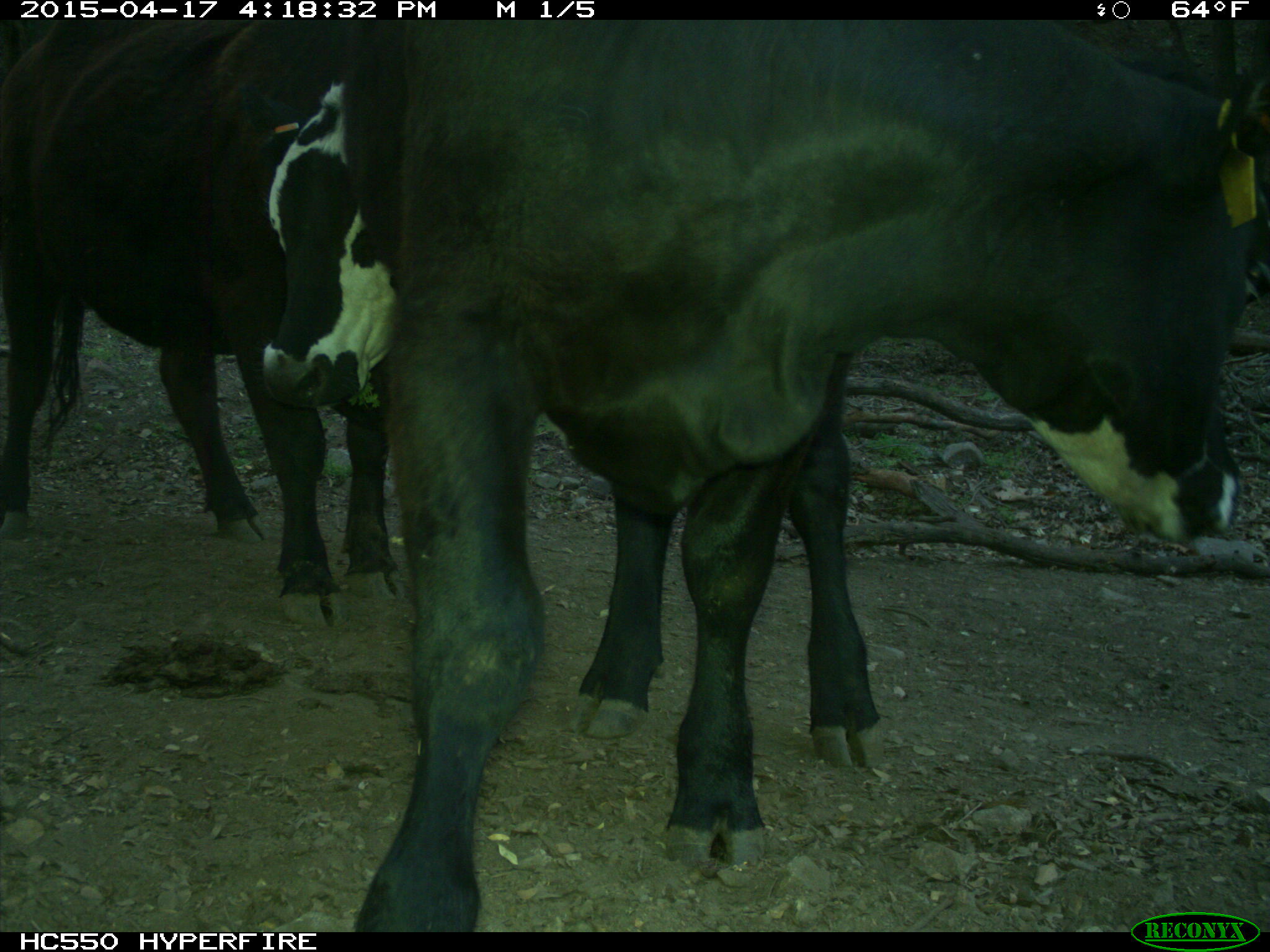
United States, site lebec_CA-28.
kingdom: Animalia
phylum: Chordata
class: Mammalia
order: Artiodactyla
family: Bovidae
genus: Bos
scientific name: Bos taurus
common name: domestic cow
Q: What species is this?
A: Bos taurus (domestic cow).